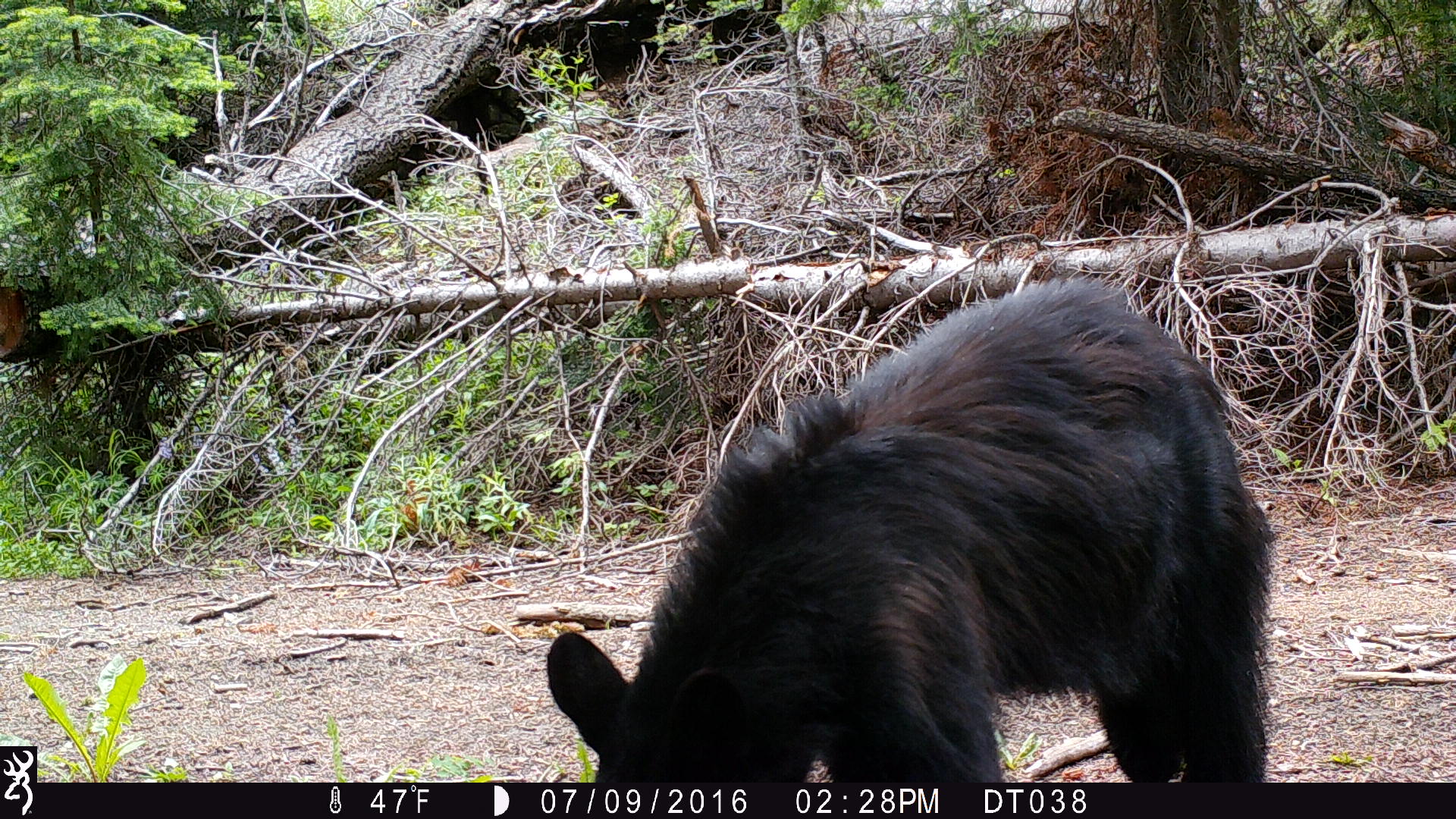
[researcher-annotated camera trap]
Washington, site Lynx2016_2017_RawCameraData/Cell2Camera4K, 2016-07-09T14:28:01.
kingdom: Animalia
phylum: Chordata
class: Mammalia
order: Carnivora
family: Ursidae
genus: Ursus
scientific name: Ursus americanus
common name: american black bear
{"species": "Ursus americanus (american black bear)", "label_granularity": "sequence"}